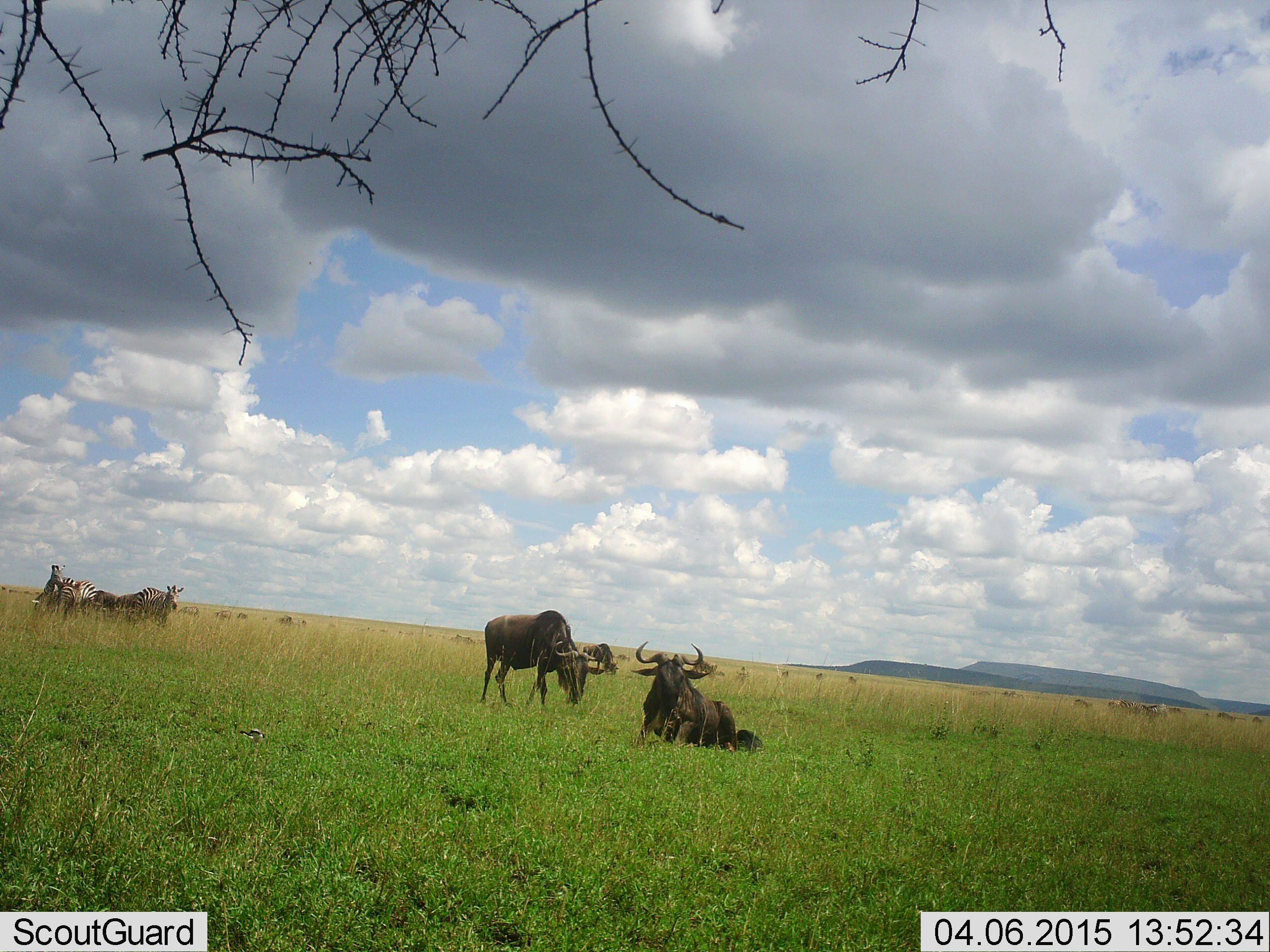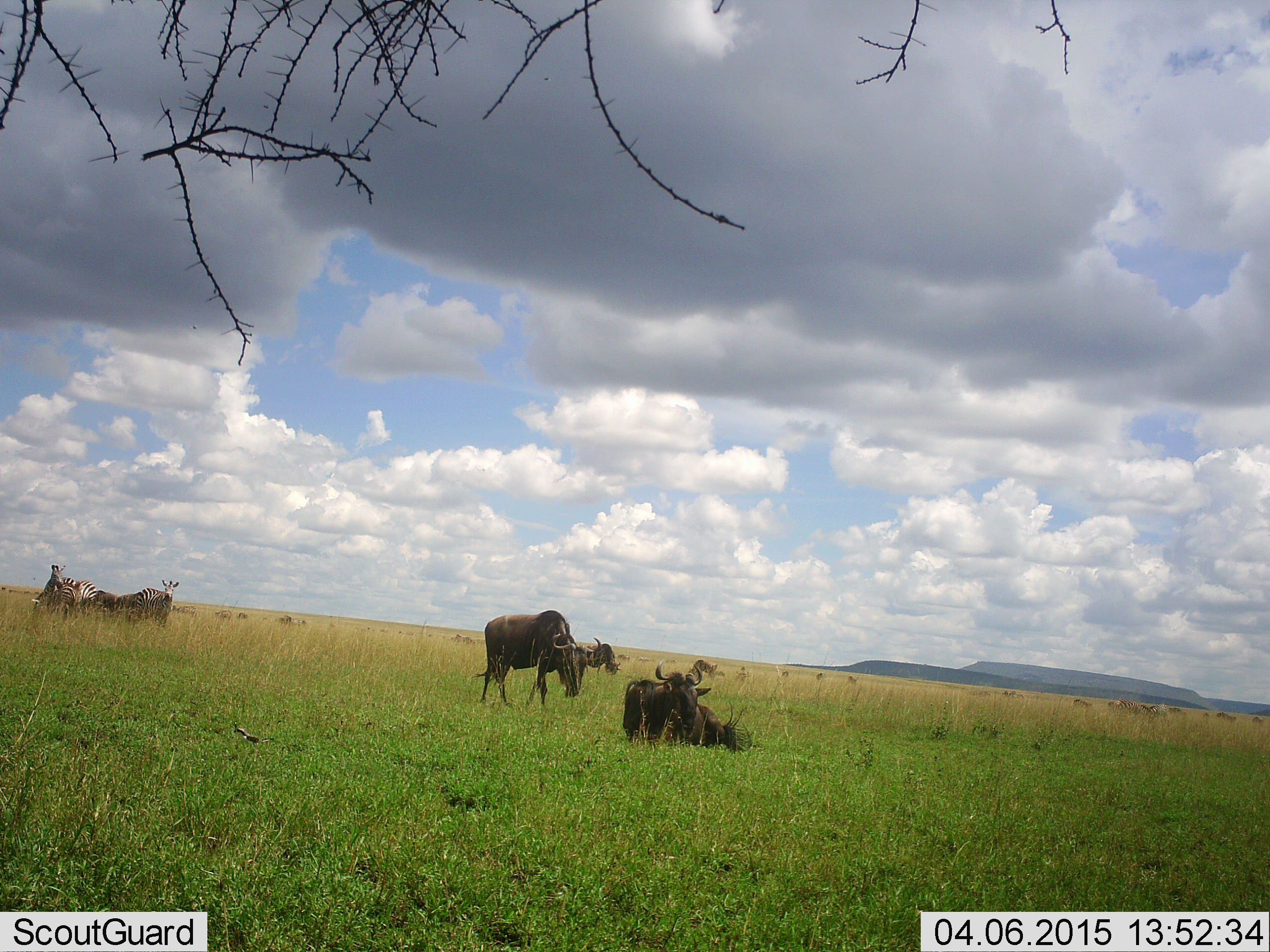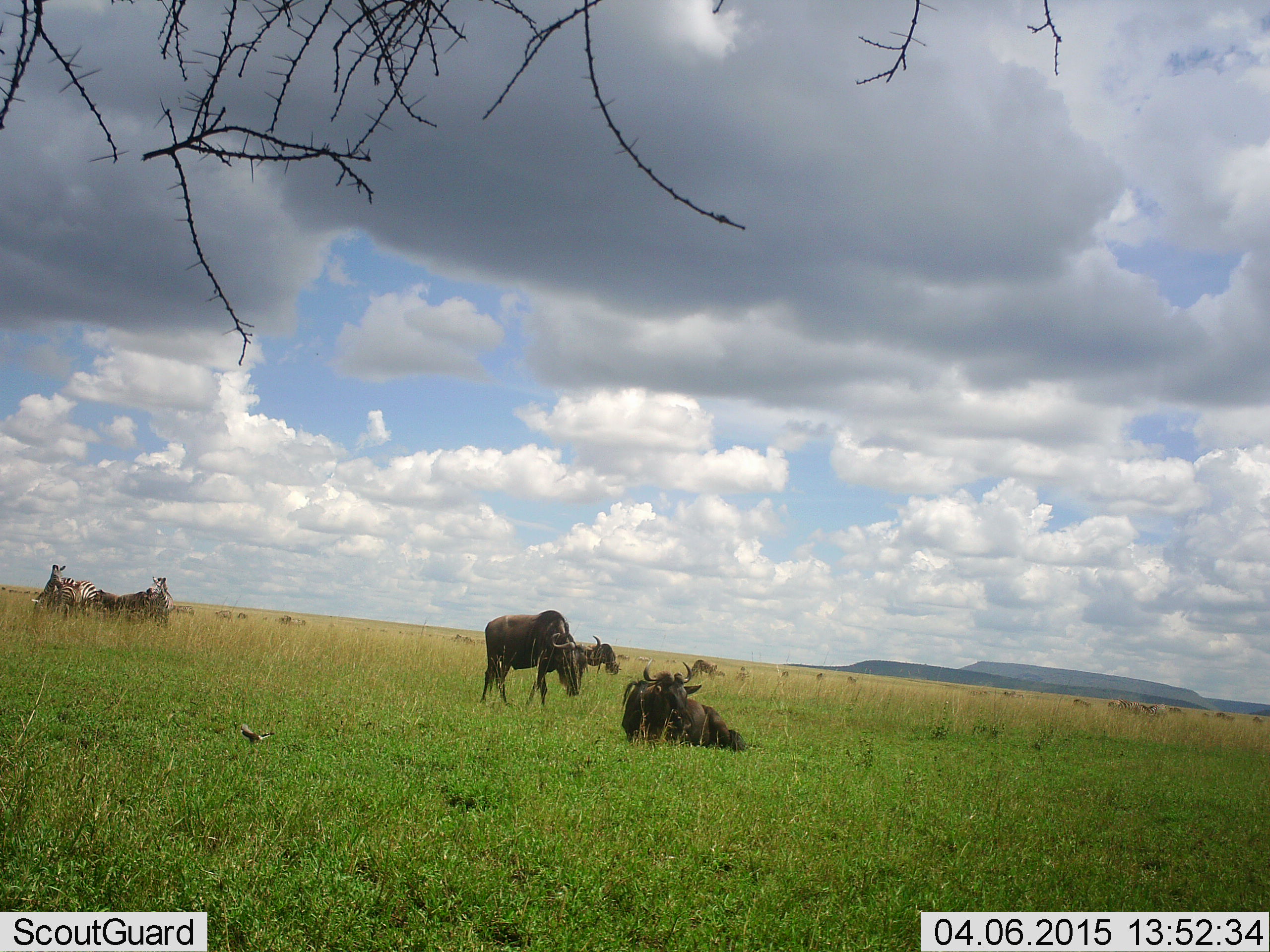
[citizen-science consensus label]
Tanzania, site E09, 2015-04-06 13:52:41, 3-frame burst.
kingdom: Animalia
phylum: Chordata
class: Mammalia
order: Artiodactyla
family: Bovidae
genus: Connochaetes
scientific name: Connochaetes taurinus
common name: blue wildebeest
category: wildebeest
Wildebeest (blue wildebeest) (Connochaetes taurinus), count 6. Behavior (volunteer vote fractions): standing 79%, resting 95%, moving 16%, interacting 0%. Young present (vote fraction): 0%. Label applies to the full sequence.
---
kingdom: Animalia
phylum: Chordata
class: Mammalia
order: Perissodactyla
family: Equidae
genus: Equus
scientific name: Equus quagga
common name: plains zebra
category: zebra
Zebra (plains zebra) (Equus quagga), count 4. Behavior (volunteer vote fractions): standing 93%, resting 13%, moving 0%, interacting 13%. Young present (vote fraction): 0%. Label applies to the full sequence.